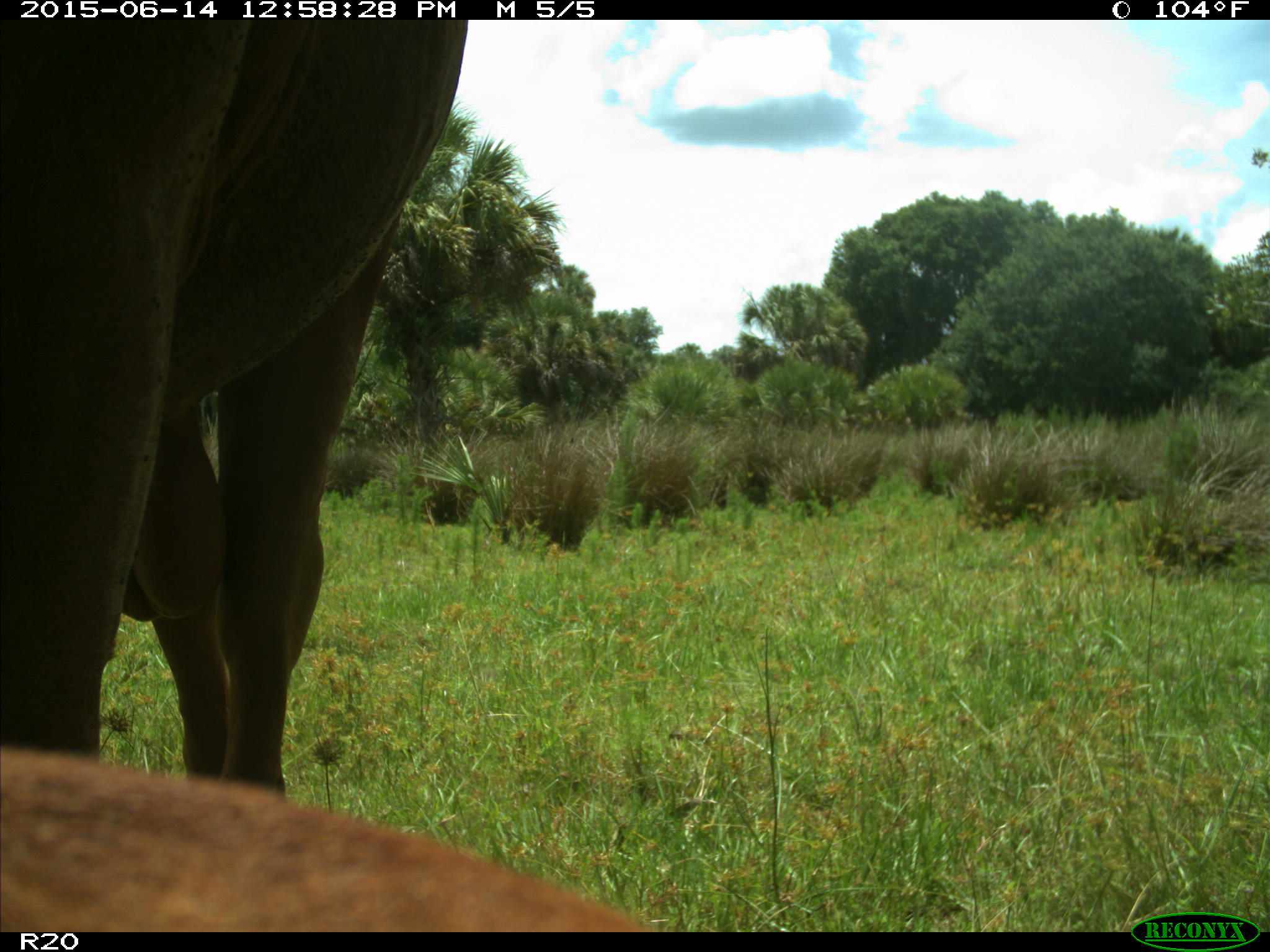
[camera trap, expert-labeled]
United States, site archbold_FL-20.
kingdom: Animalia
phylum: Chordata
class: Mammalia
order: Artiodactyla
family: Bovidae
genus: Bos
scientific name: Bos taurus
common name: domestic cow